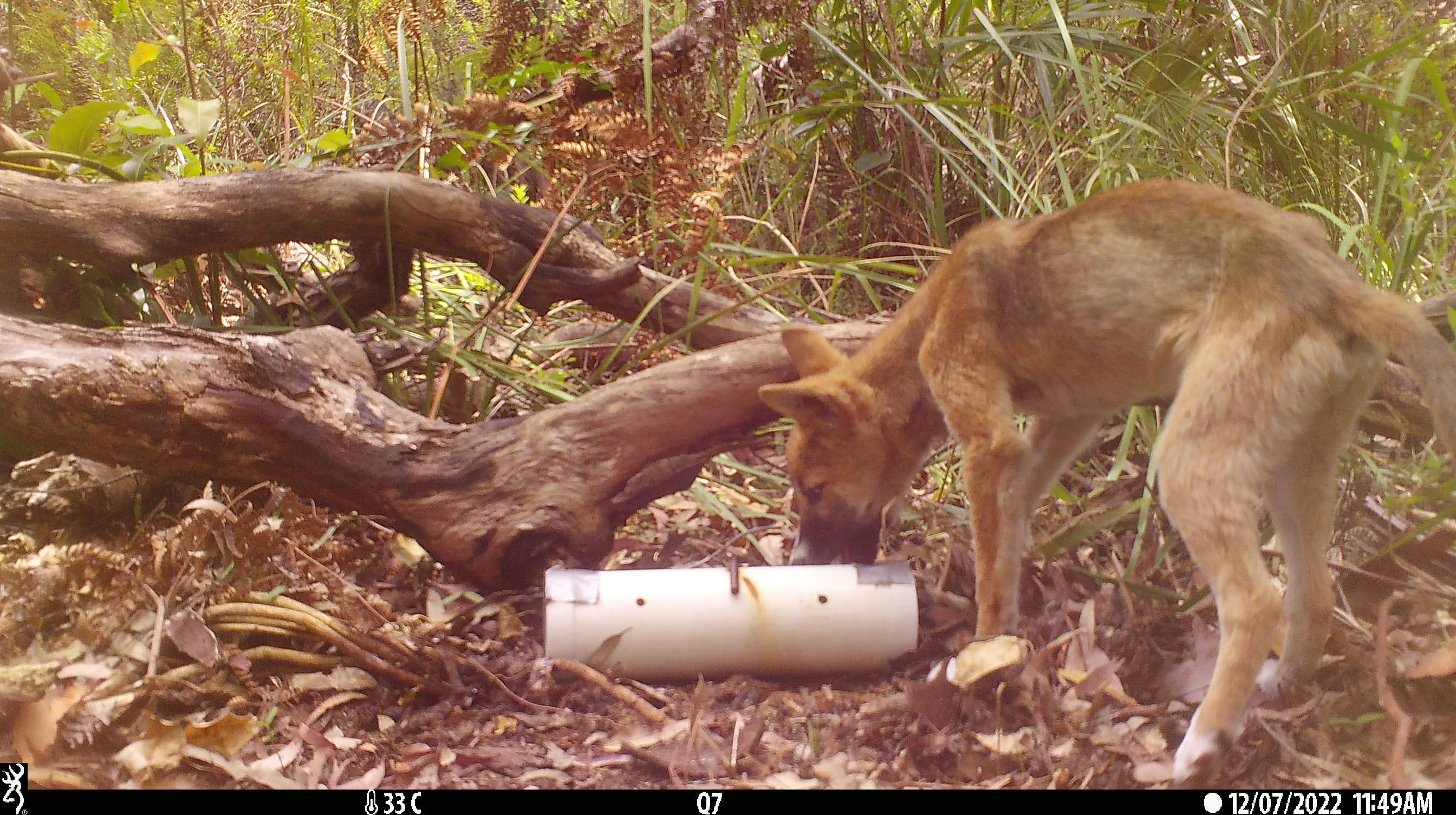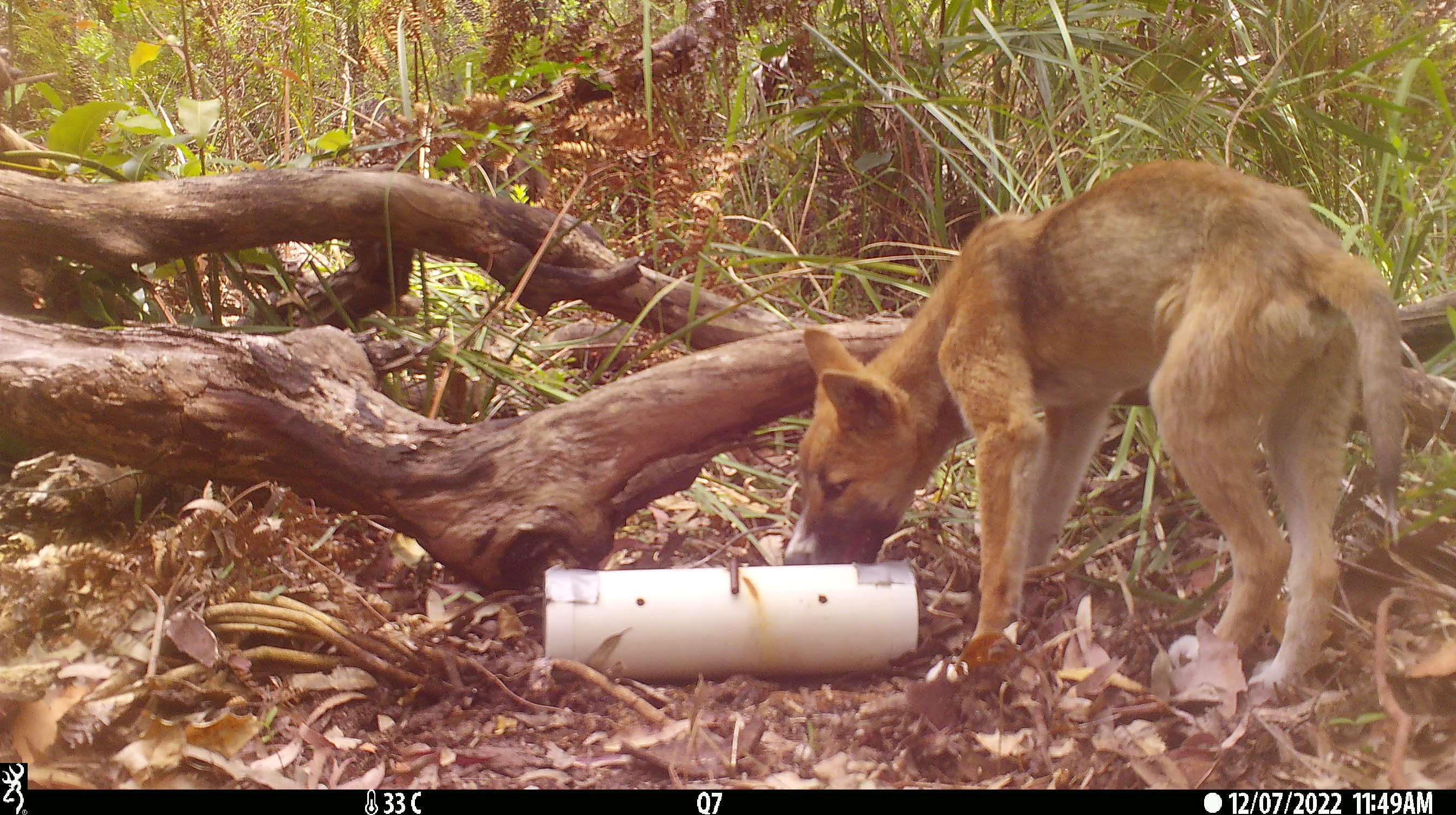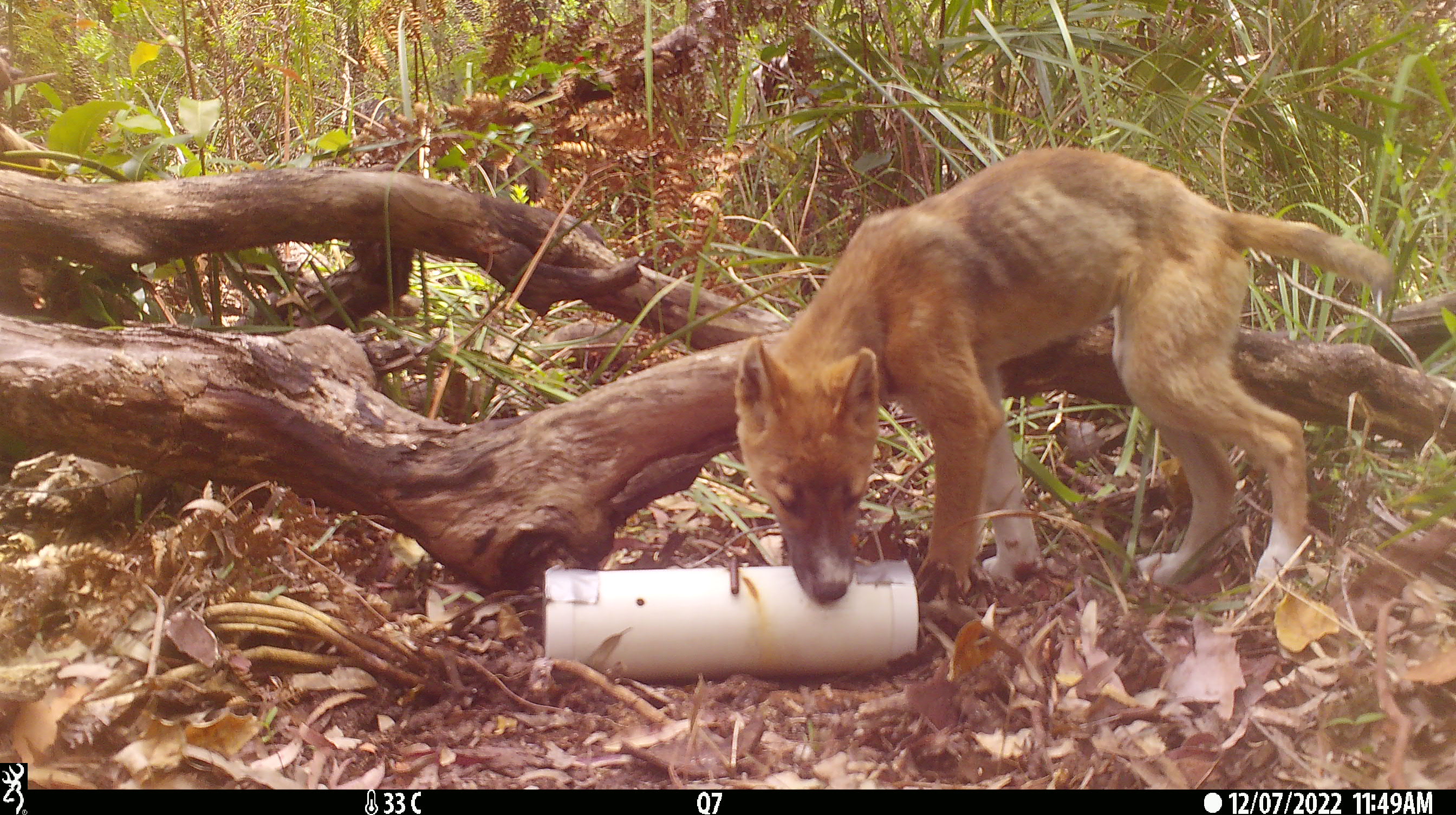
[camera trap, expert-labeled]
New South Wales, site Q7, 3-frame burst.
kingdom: Animalia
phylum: Chordata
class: Mammalia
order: Carnivora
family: Canidae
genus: Canis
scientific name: Canis familiaris dingo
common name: dingo